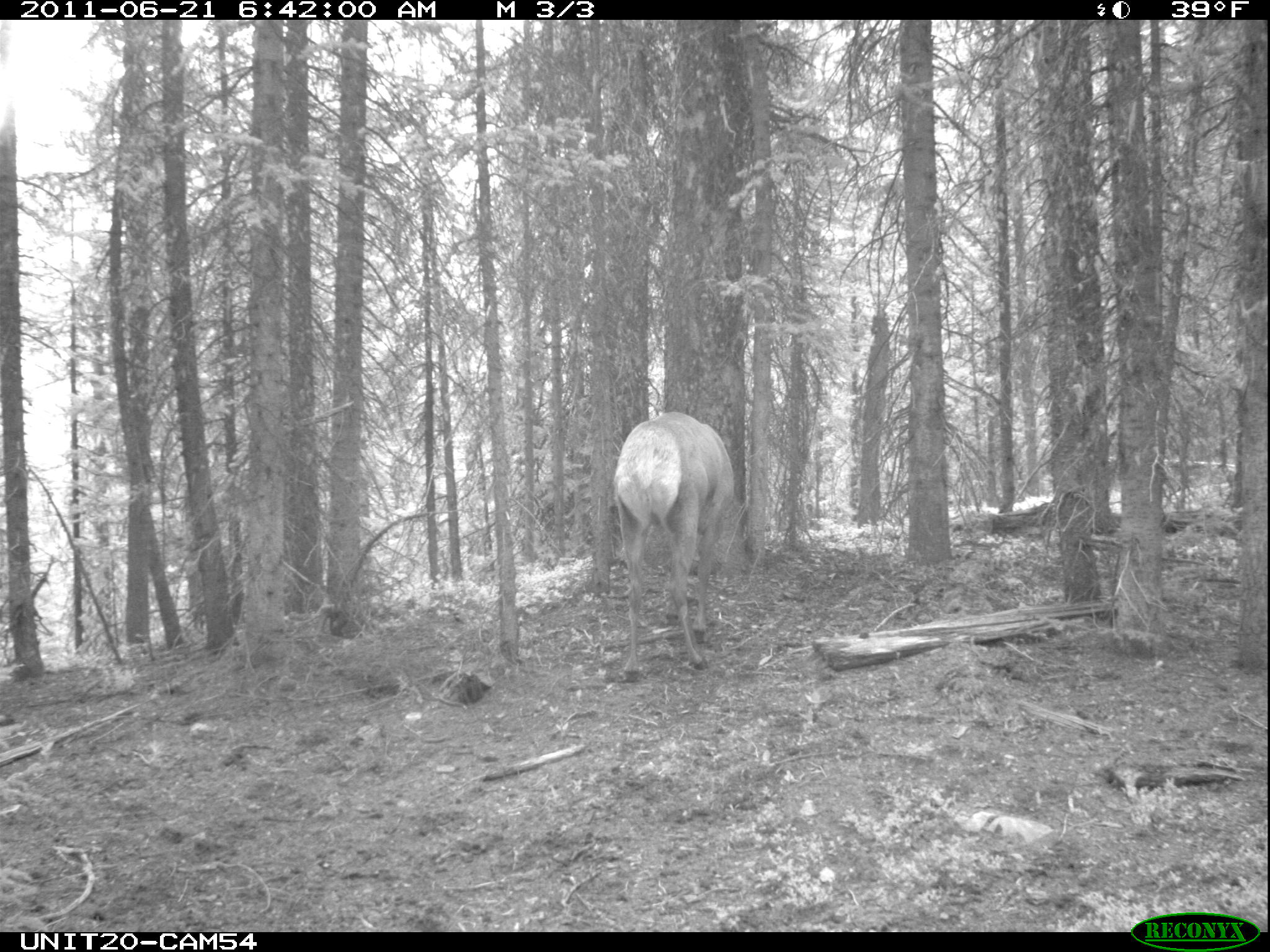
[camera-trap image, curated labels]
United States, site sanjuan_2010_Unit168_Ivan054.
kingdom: Animalia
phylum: Chordata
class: Mammalia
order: Artiodactyla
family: Cervidae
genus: Cervus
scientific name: Cervus elaphus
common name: red deer